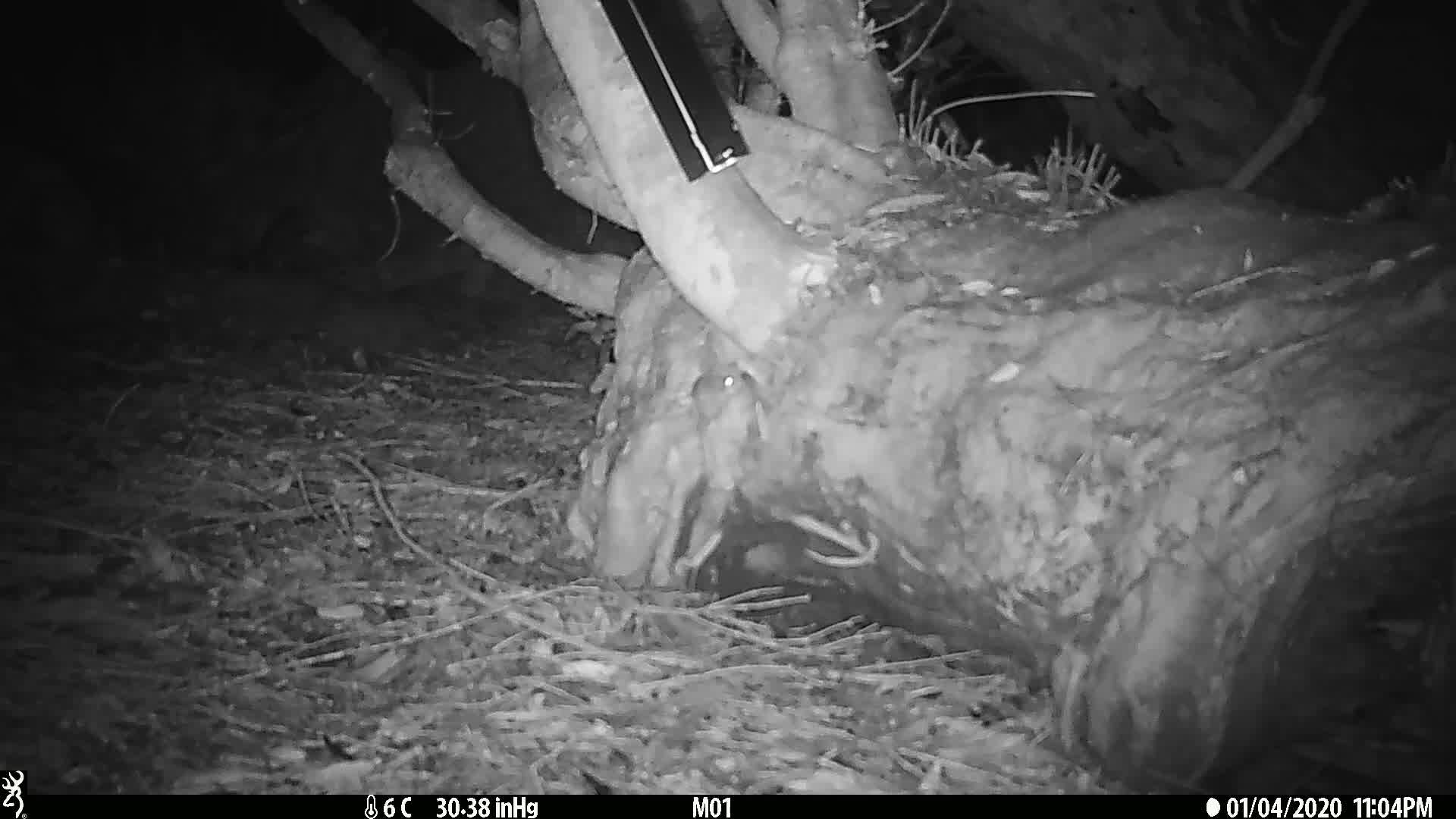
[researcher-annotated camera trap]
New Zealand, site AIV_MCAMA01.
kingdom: Animalia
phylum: Chordata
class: Mammalia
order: Rodentia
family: Muridae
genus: Mus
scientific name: Mus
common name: mouse